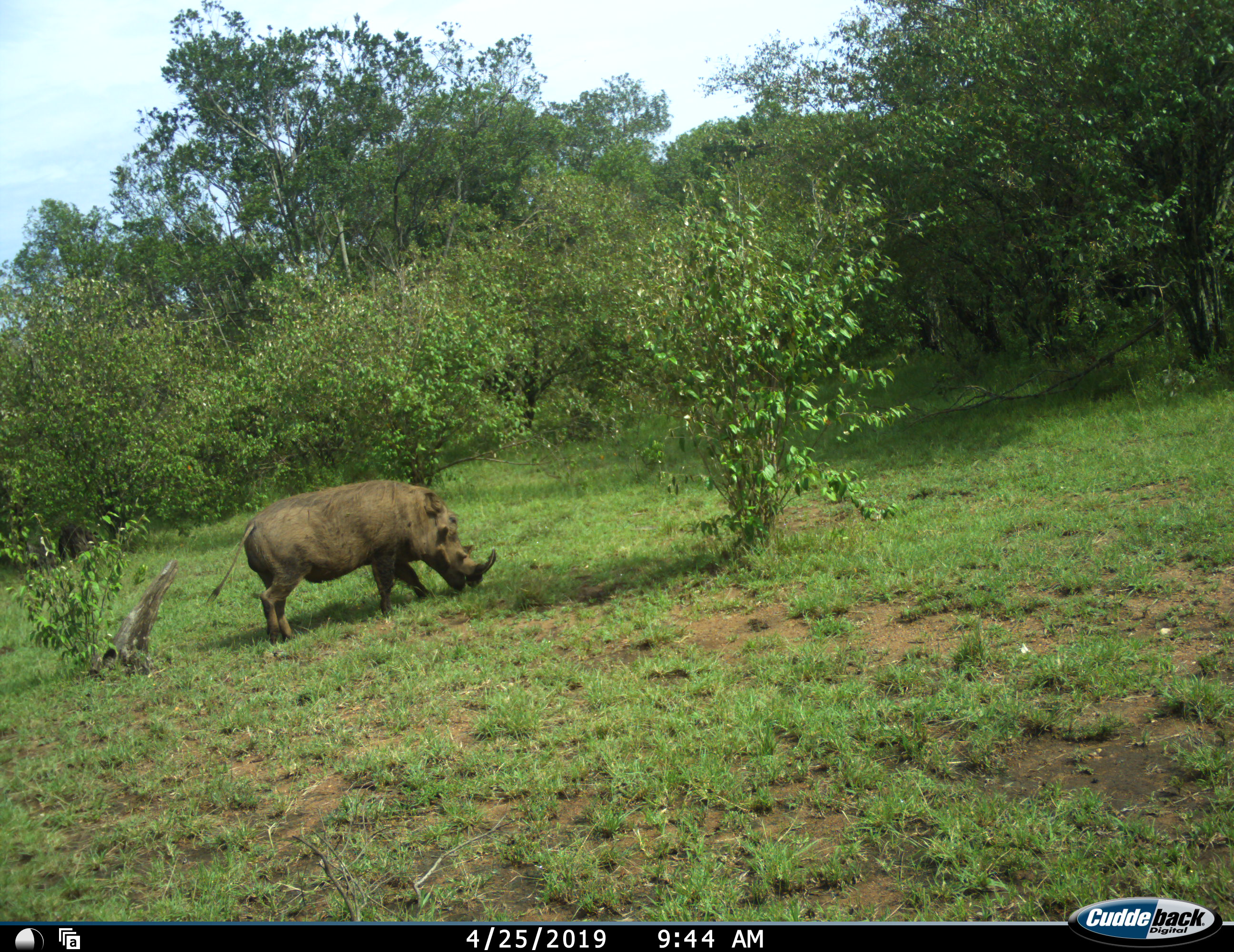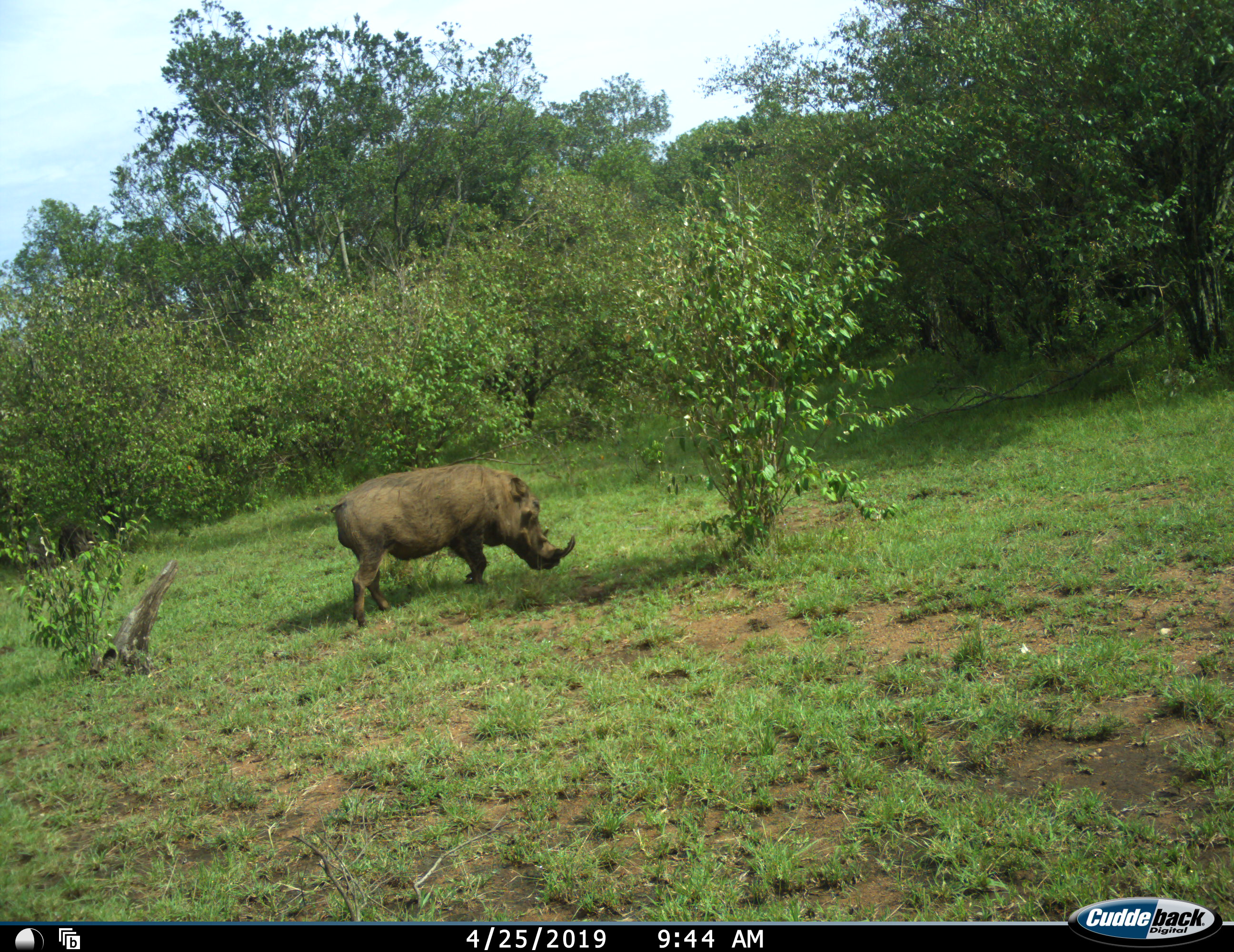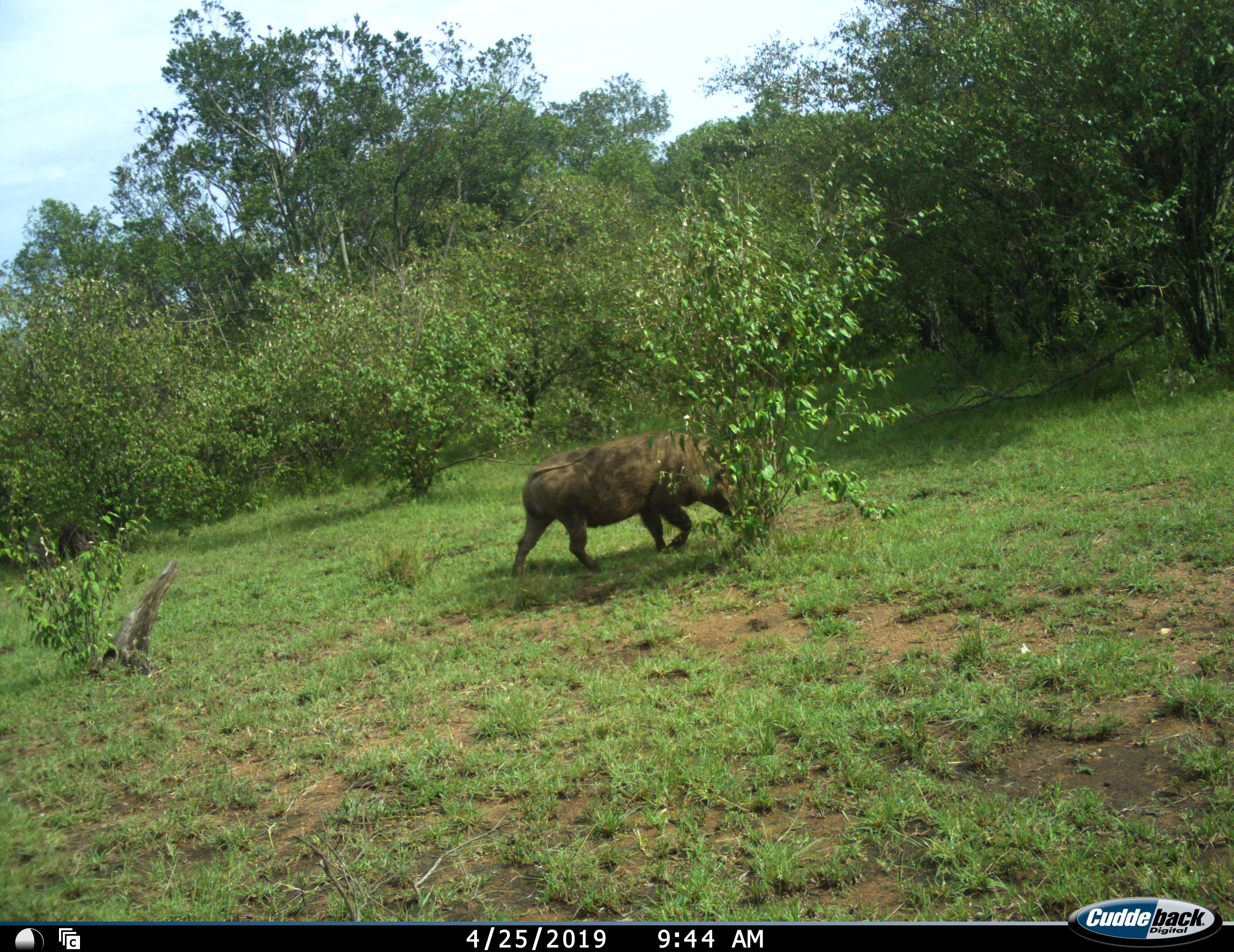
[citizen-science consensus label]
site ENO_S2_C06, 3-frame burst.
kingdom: Animalia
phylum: Chordata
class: Mammalia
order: Artiodactyla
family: Suidae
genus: Phacochoerus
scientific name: Phacochoerus africanus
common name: warthog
Warthog (Phacochoerus africanus), count 1. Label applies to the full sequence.